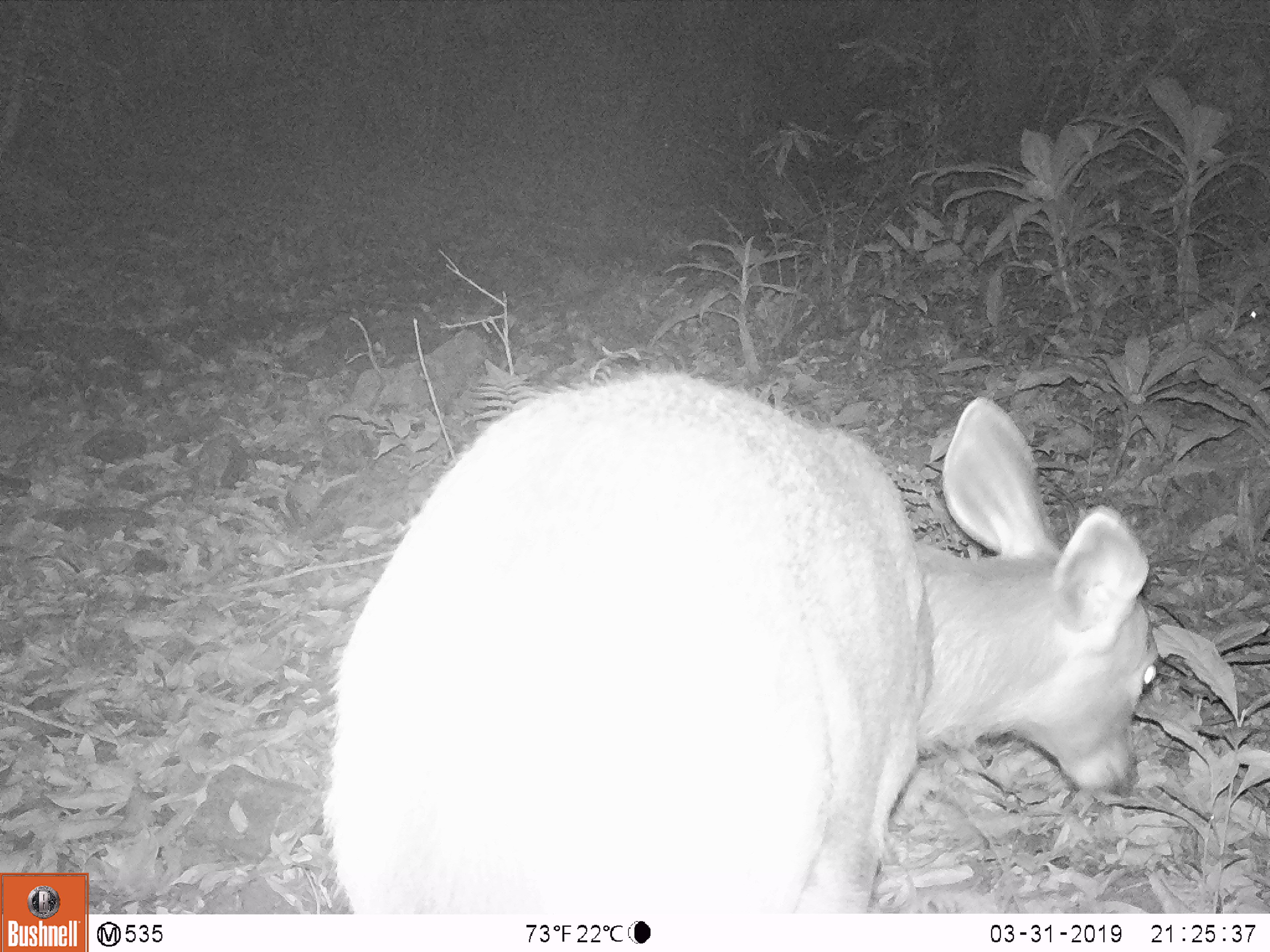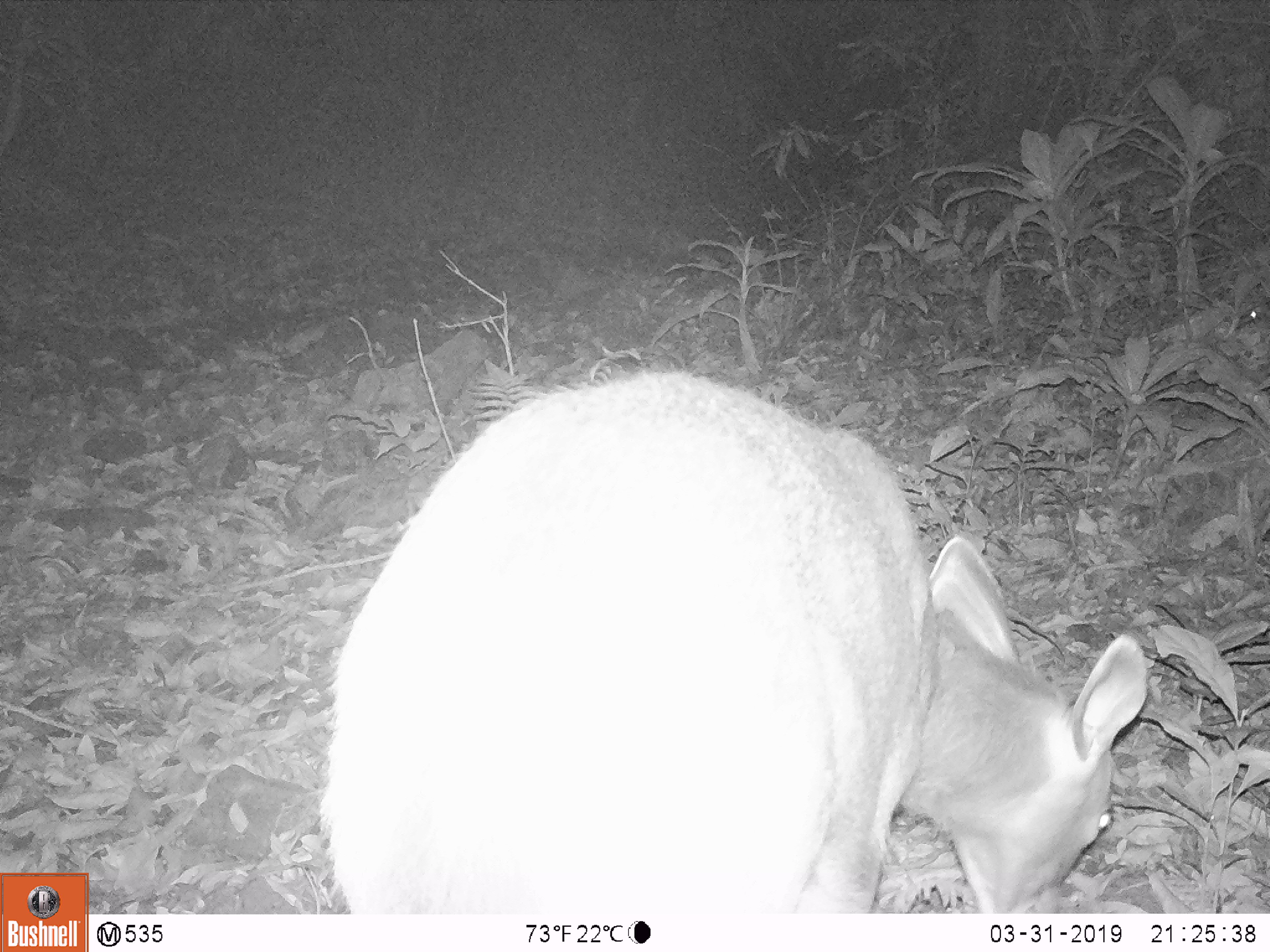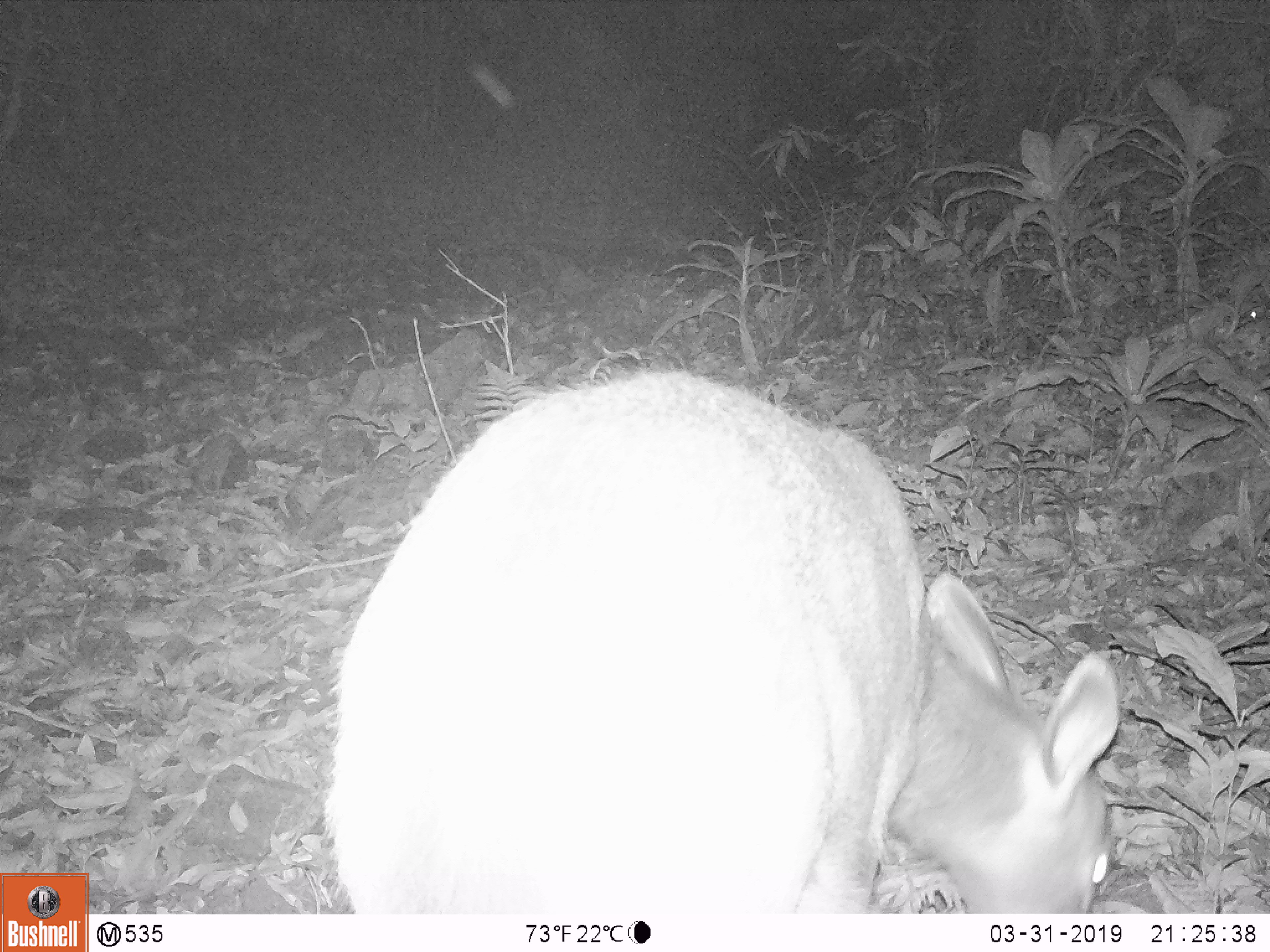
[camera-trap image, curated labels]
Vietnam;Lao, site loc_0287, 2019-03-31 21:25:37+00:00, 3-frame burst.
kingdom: Animalia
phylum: Chordata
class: Mammalia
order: Artiodactyla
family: Cervidae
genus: Rusa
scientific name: Rusa unicolor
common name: sambar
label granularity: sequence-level